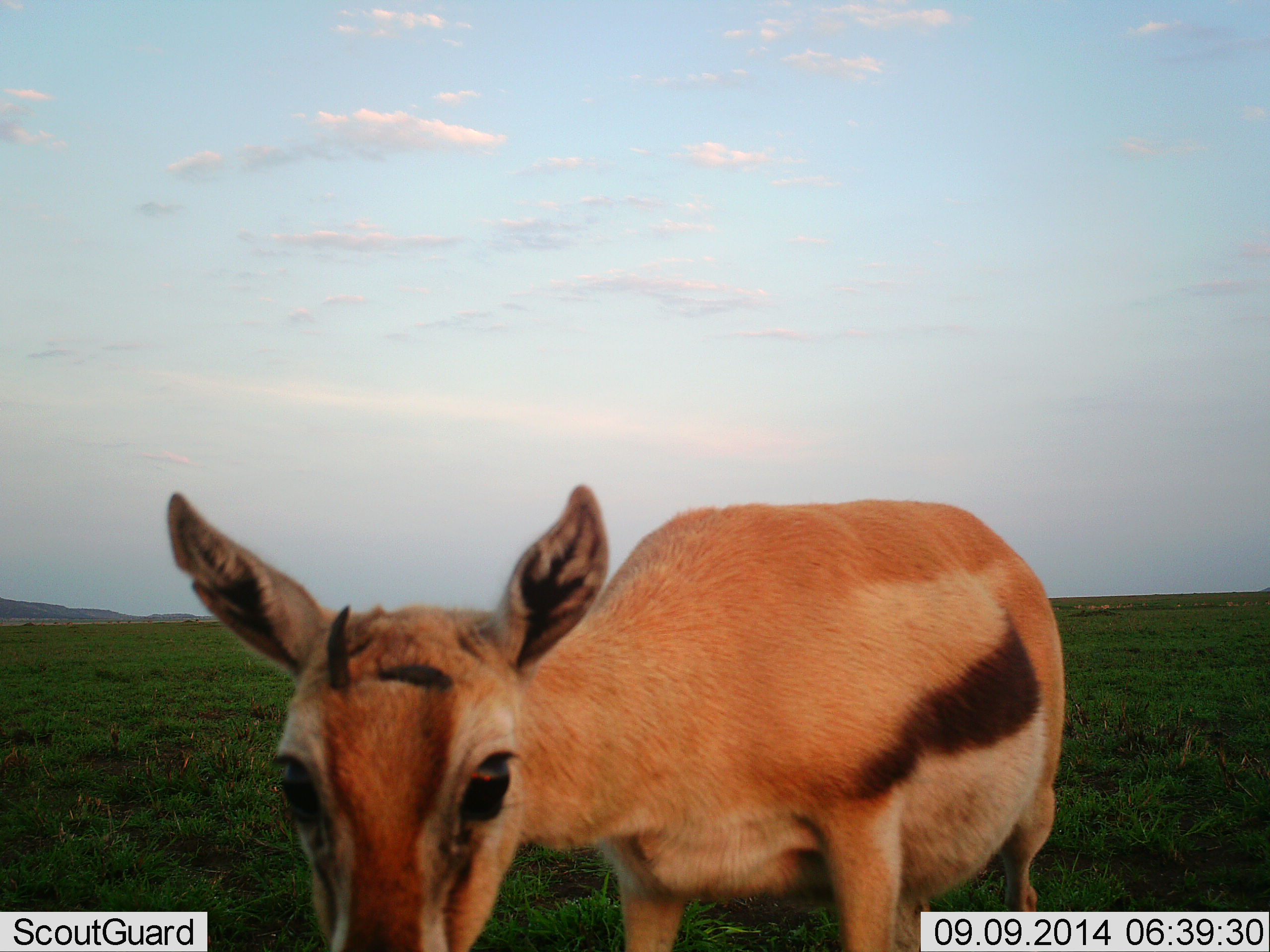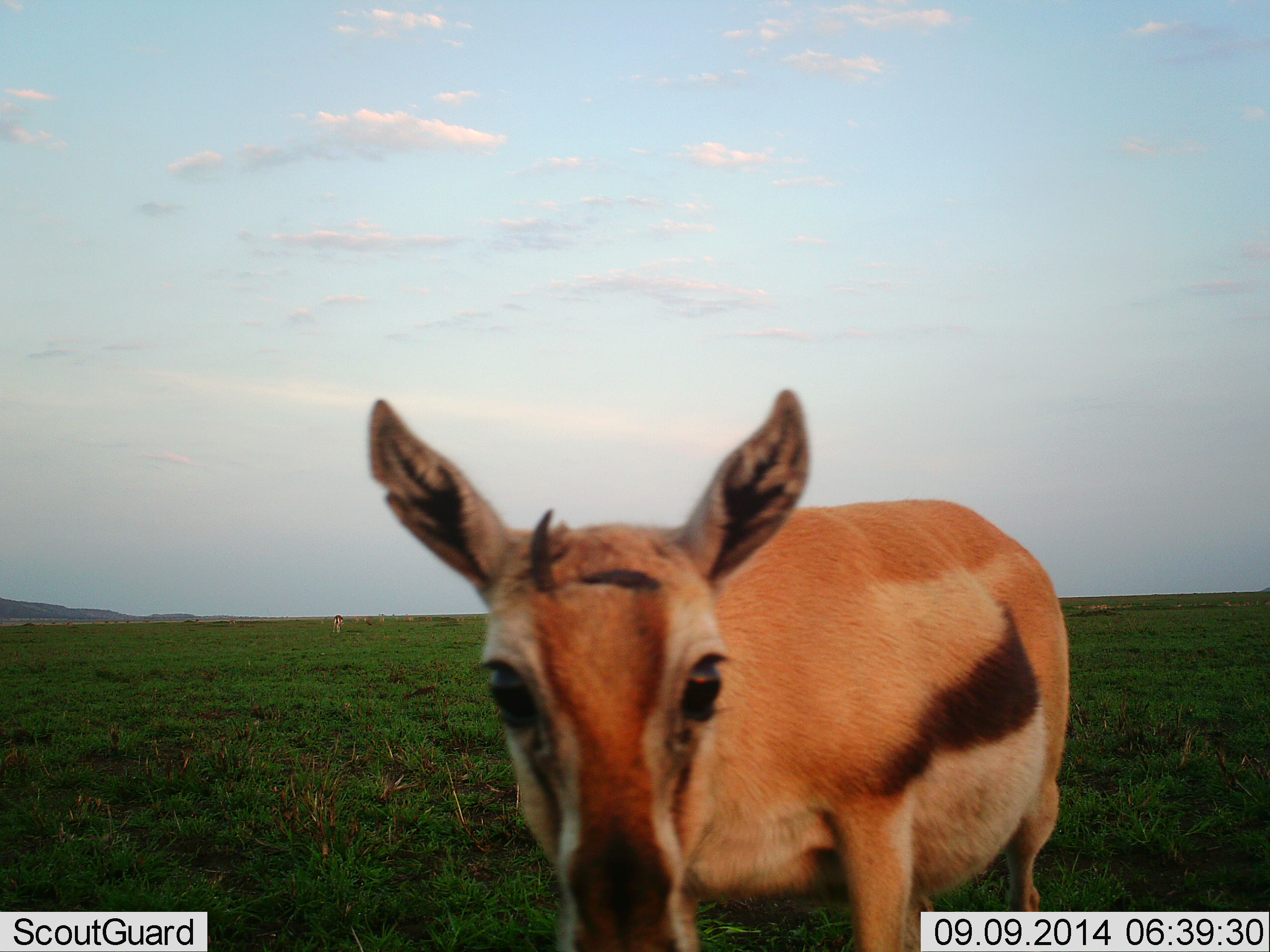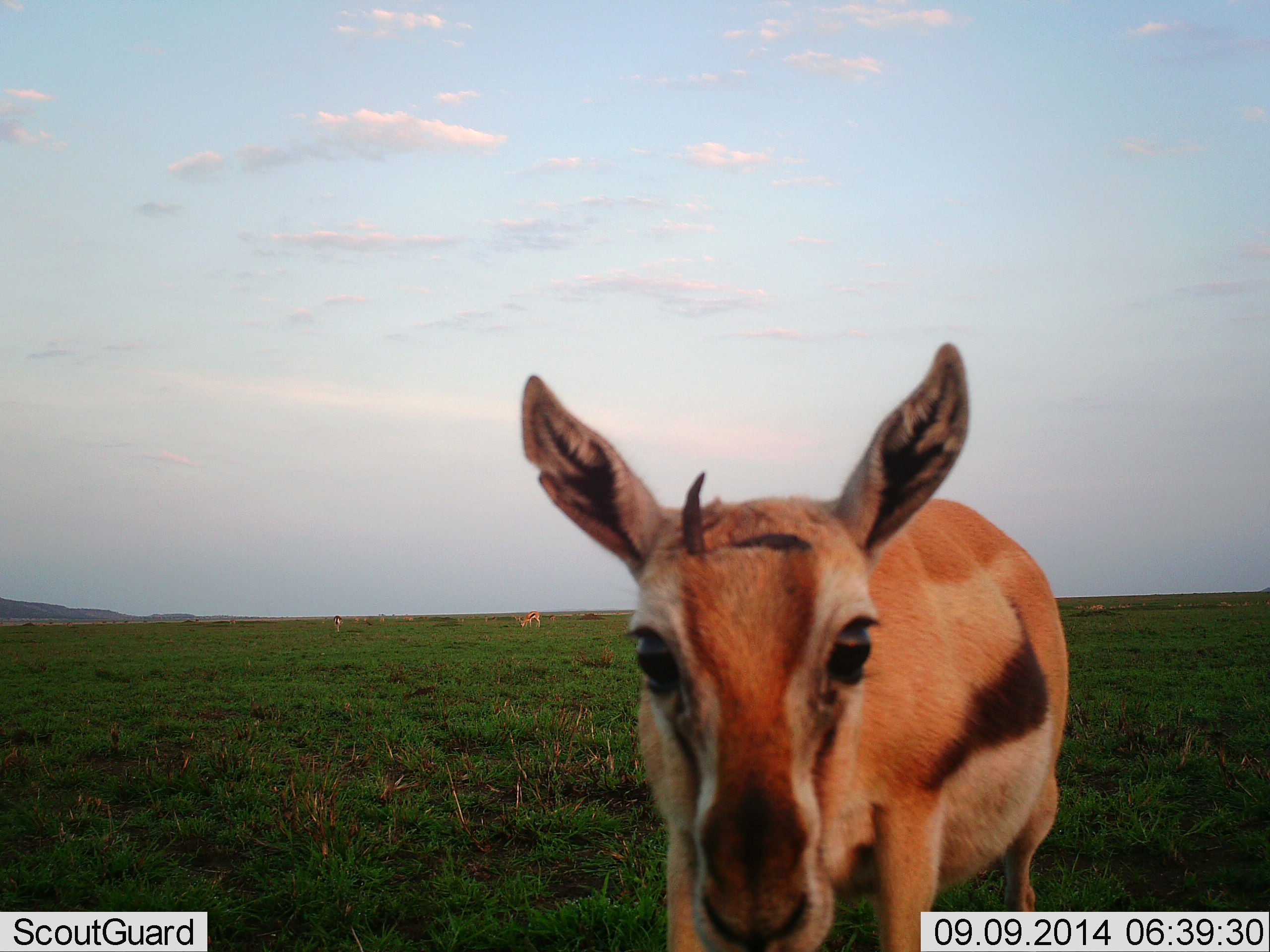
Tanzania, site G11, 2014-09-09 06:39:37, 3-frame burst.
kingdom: Animalia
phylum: Chordata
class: Mammalia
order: Artiodactyla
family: Bovidae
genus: Eudorcas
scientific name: Eudorcas thomsonii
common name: thomson's gazelle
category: gazellethomsons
Gazellethomsons (thomson's gazelle) (Eudorcas thomsonii), count 1. Behavior (volunteer vote fractions): standing 90%, resting 0%, moving 0%, interacting 20%. Young present (vote fraction): 40%. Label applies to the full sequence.